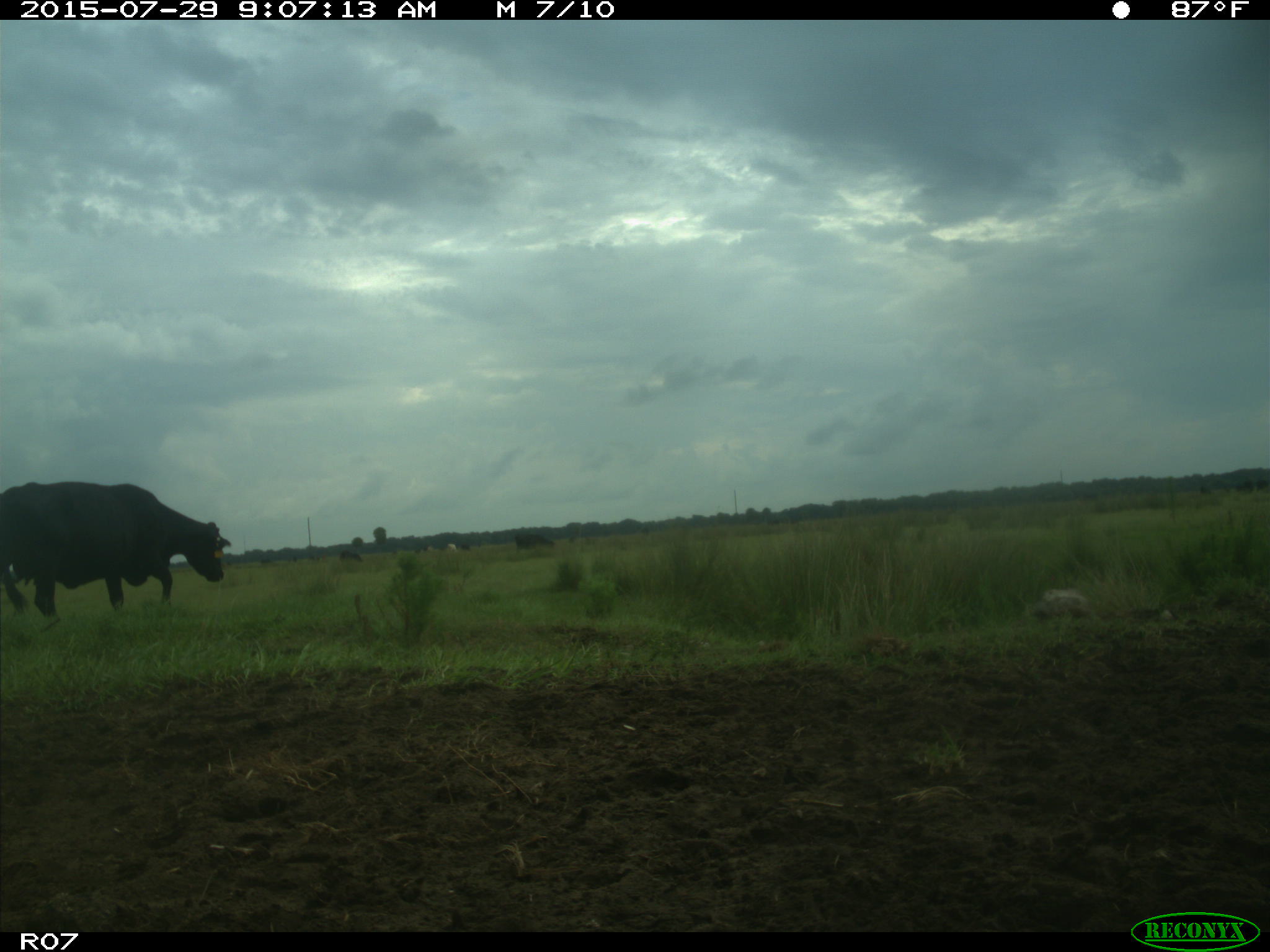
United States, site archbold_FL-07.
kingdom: Animalia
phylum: Chordata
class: Mammalia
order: Artiodactyla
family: Bovidae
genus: Bos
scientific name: Bos taurus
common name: domestic cow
Bos taurus (domestic cow).